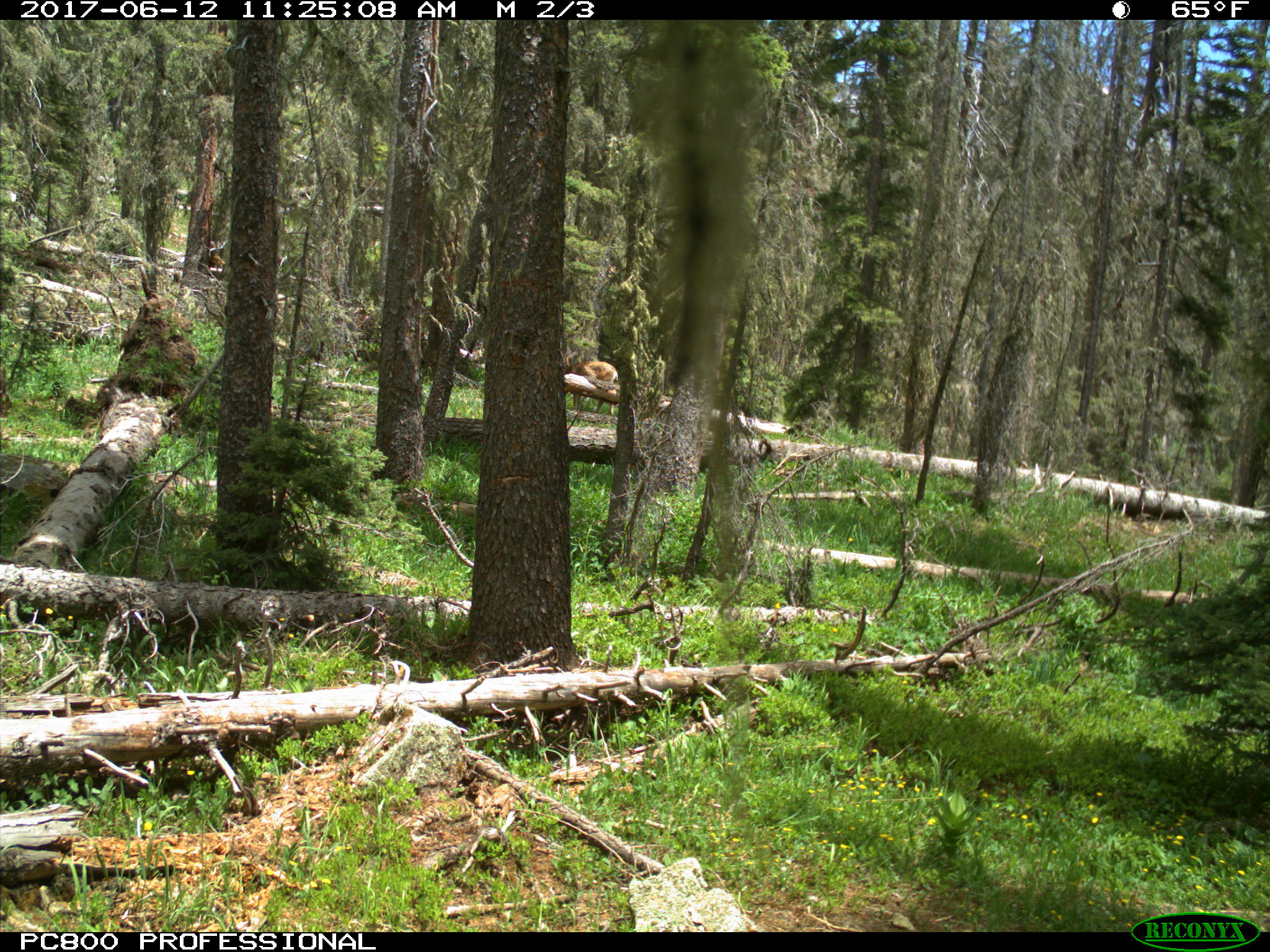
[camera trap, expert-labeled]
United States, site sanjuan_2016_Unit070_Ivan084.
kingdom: Animalia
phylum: Chordata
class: Mammalia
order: Artiodactyla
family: Cervidae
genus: Odocoileus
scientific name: Odocoileus hemionus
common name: mule deer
Odocoileus hemionus (mule deer).